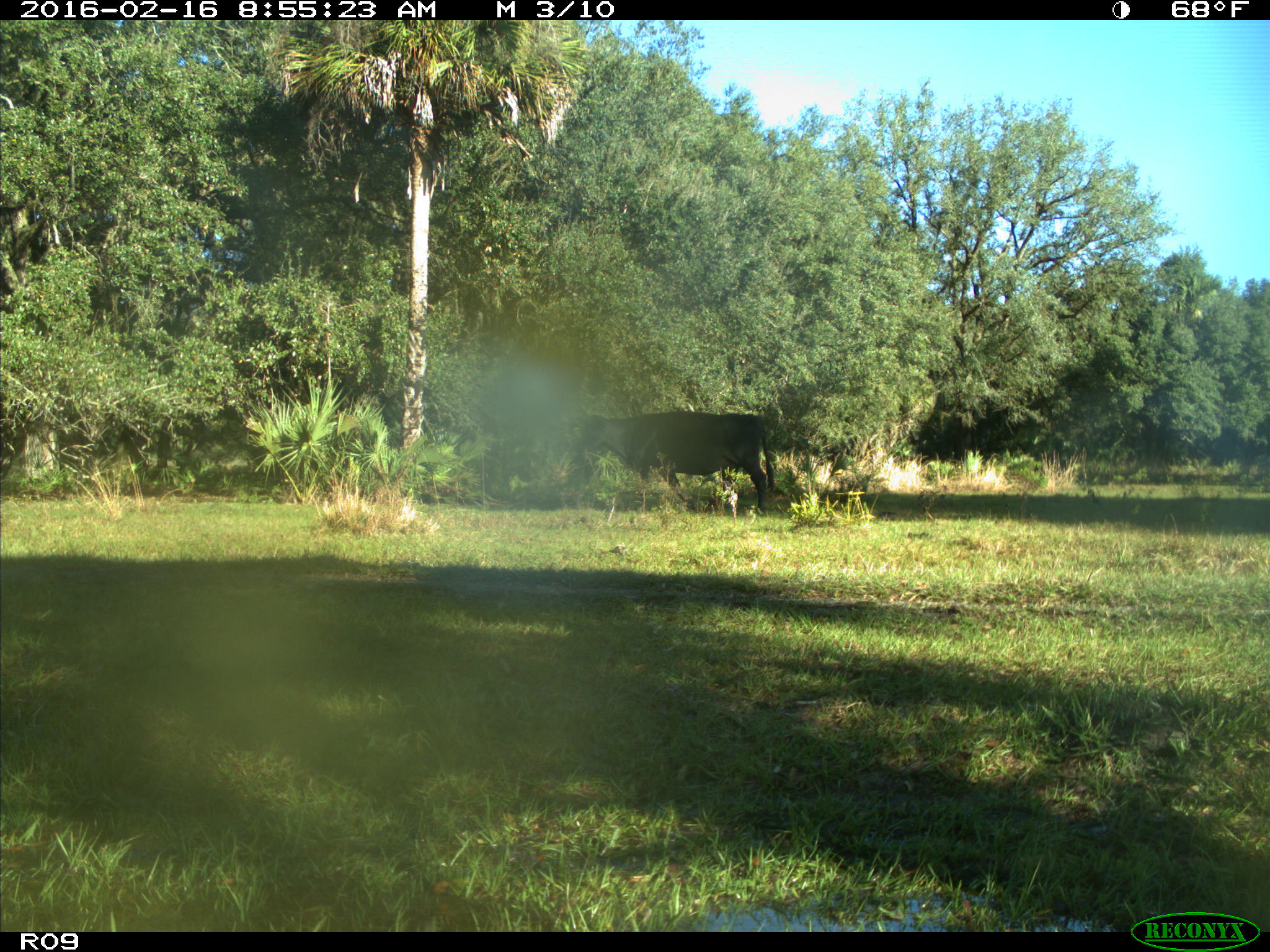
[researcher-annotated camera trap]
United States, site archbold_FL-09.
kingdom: Animalia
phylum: Chordata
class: Mammalia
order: Artiodactyla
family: Bovidae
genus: Bos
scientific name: Bos taurus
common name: domestic cow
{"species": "Bos taurus (domestic cow)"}